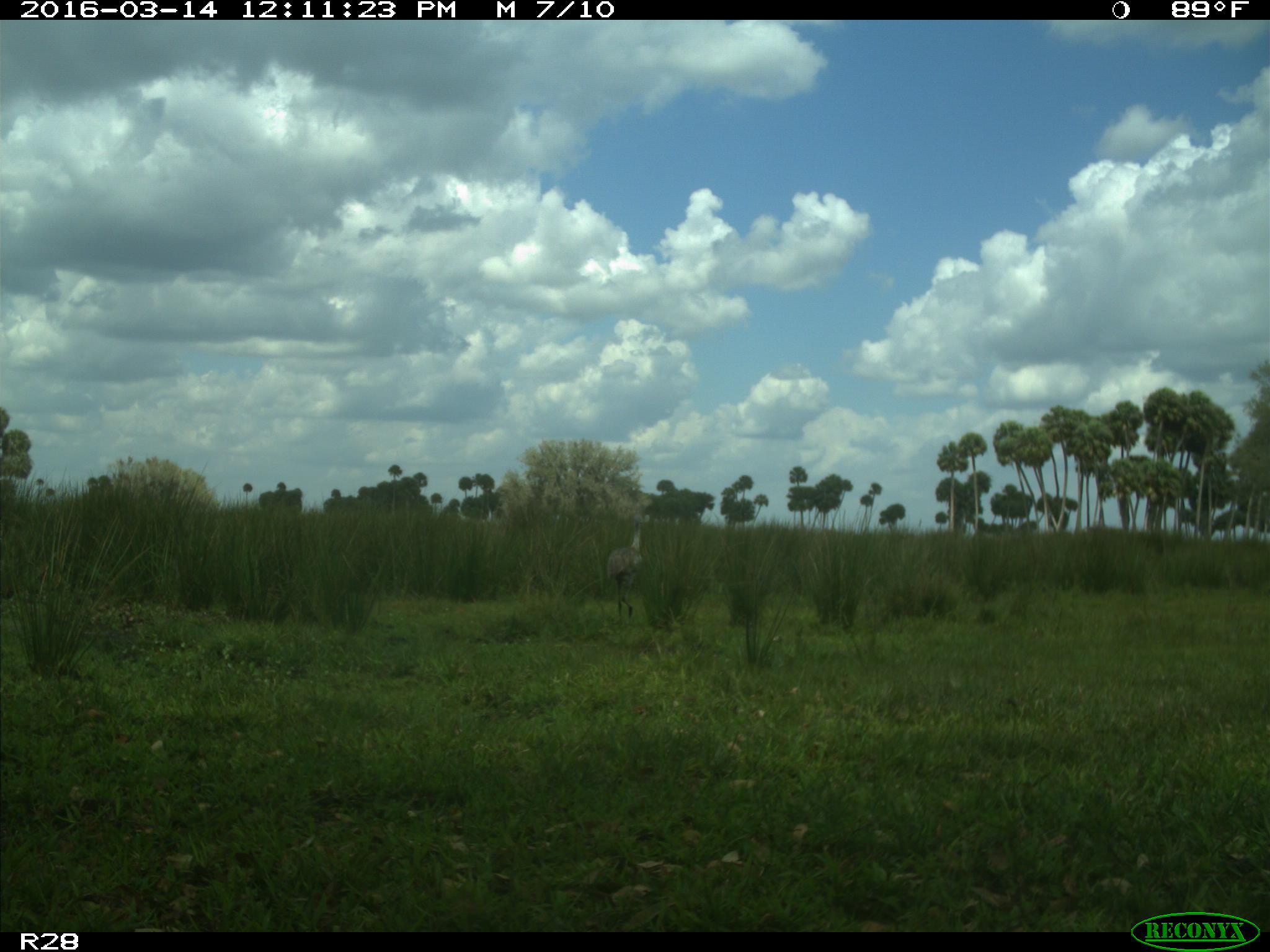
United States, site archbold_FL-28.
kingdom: Animalia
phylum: Chordata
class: Aves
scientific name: Aves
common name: birds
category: unidentified bird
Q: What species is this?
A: Unidentified bird (birds) (Aves).